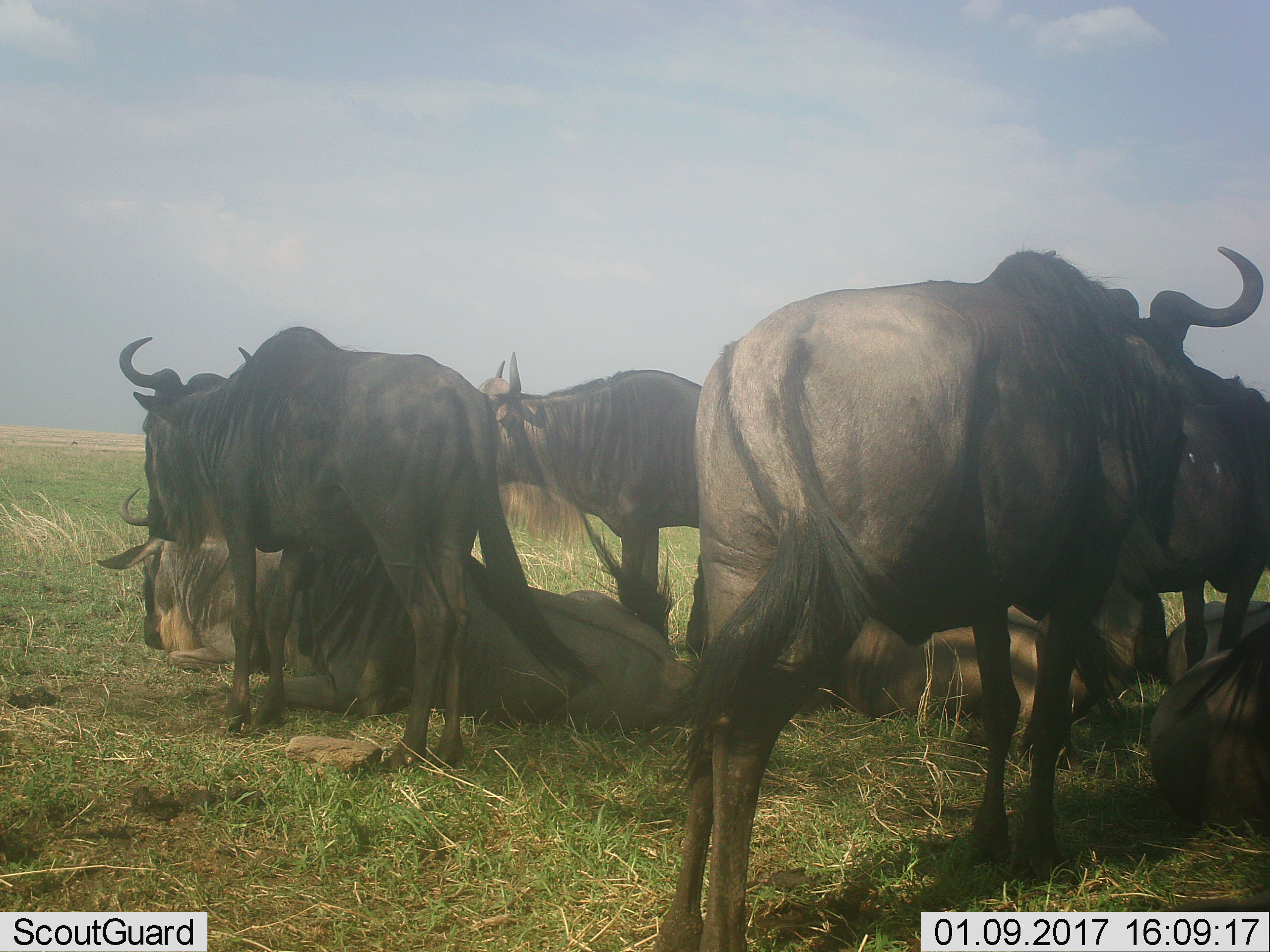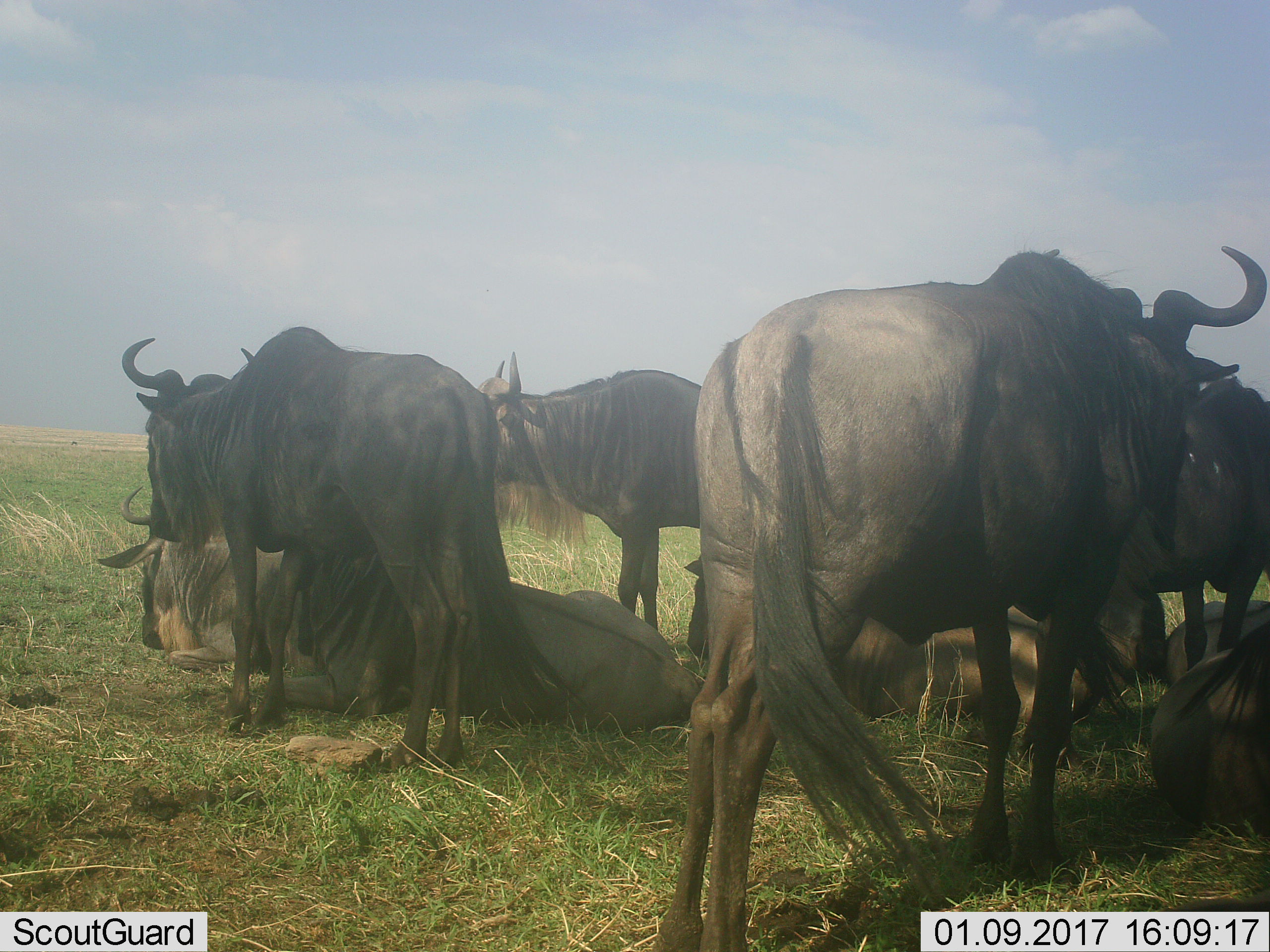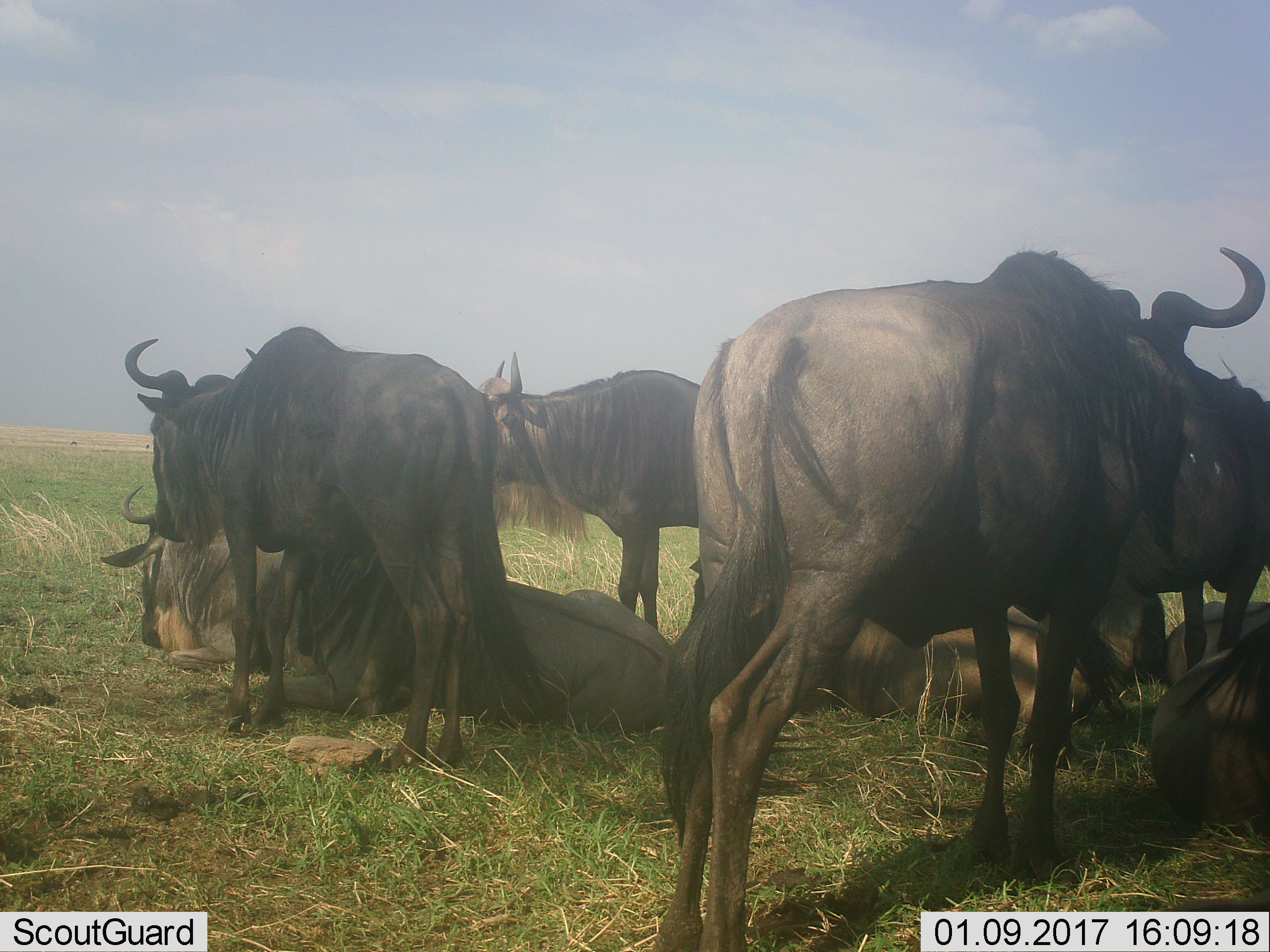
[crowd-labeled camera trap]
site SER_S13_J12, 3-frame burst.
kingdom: Animalia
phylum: Chordata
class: Mammalia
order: Artiodactyla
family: Bovidae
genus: Connochaetes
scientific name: Connochaetes taurinus taurinus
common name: blue wildebeest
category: wildebeestblue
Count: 9.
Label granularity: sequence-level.